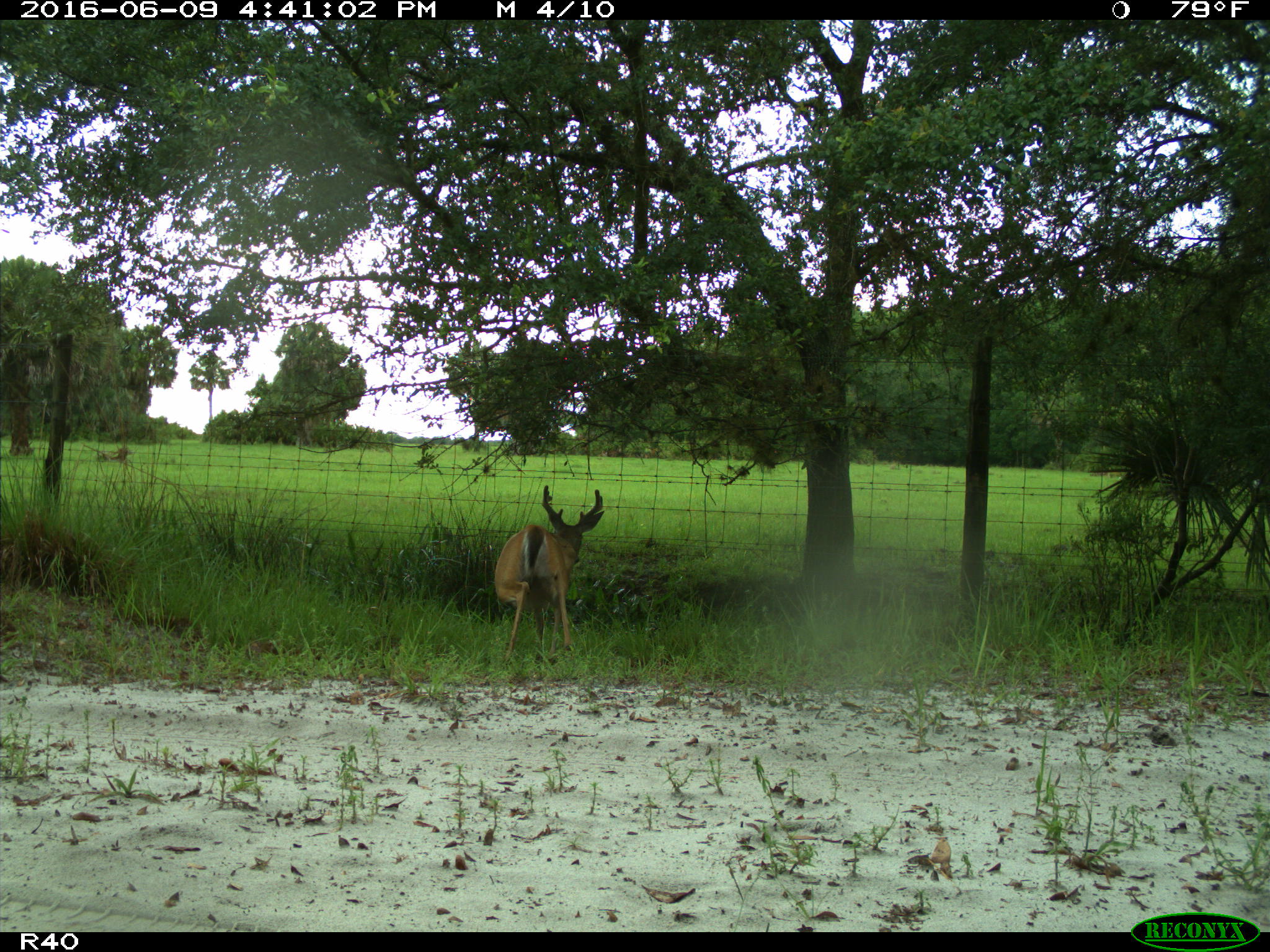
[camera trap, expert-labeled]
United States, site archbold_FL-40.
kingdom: Animalia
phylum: Chordata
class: Mammalia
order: Artiodactyla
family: Cervidae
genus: Odocoileus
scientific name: Odocoileus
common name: deer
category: unidentified deer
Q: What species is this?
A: Unidentified deer (deer) (Odocoileus).